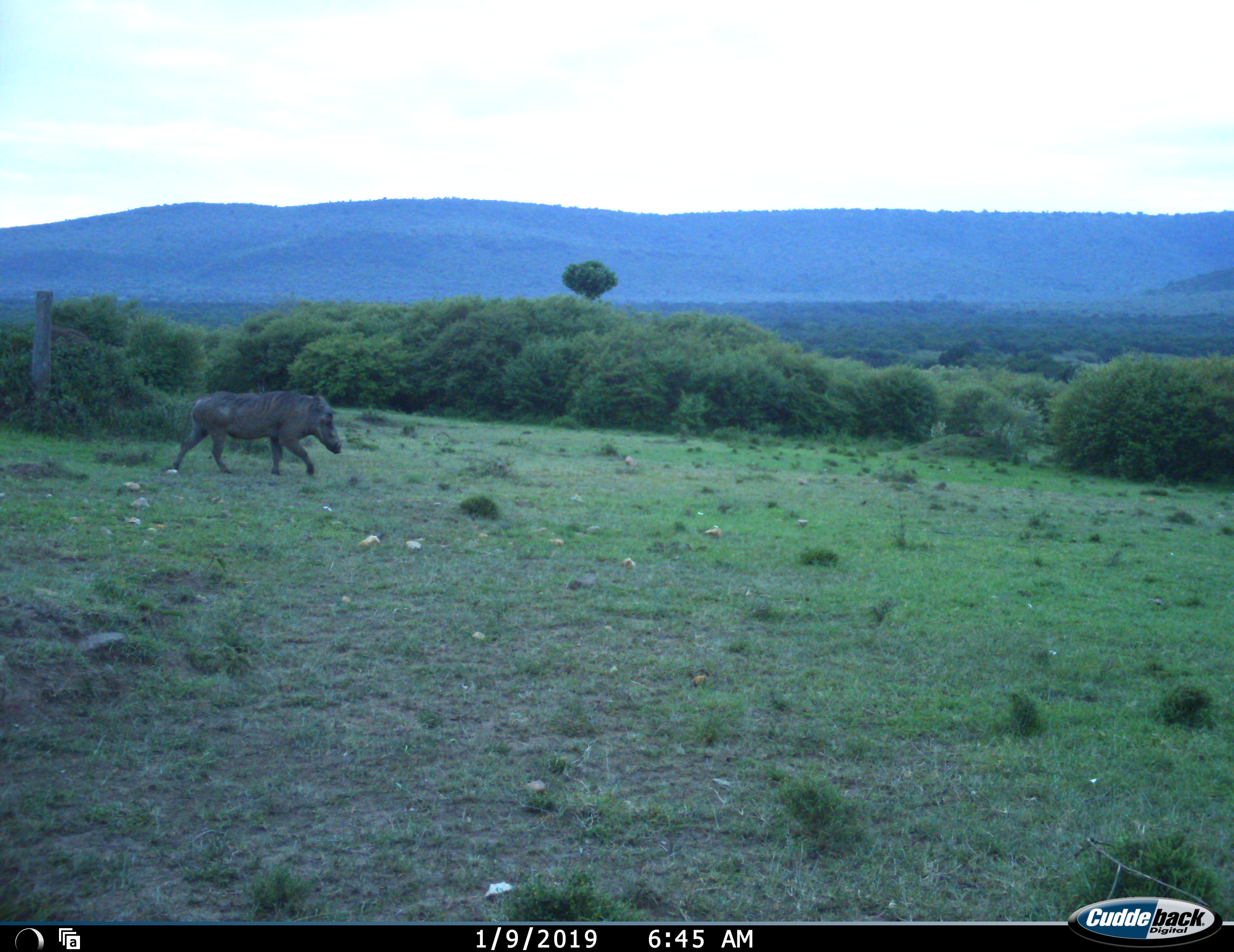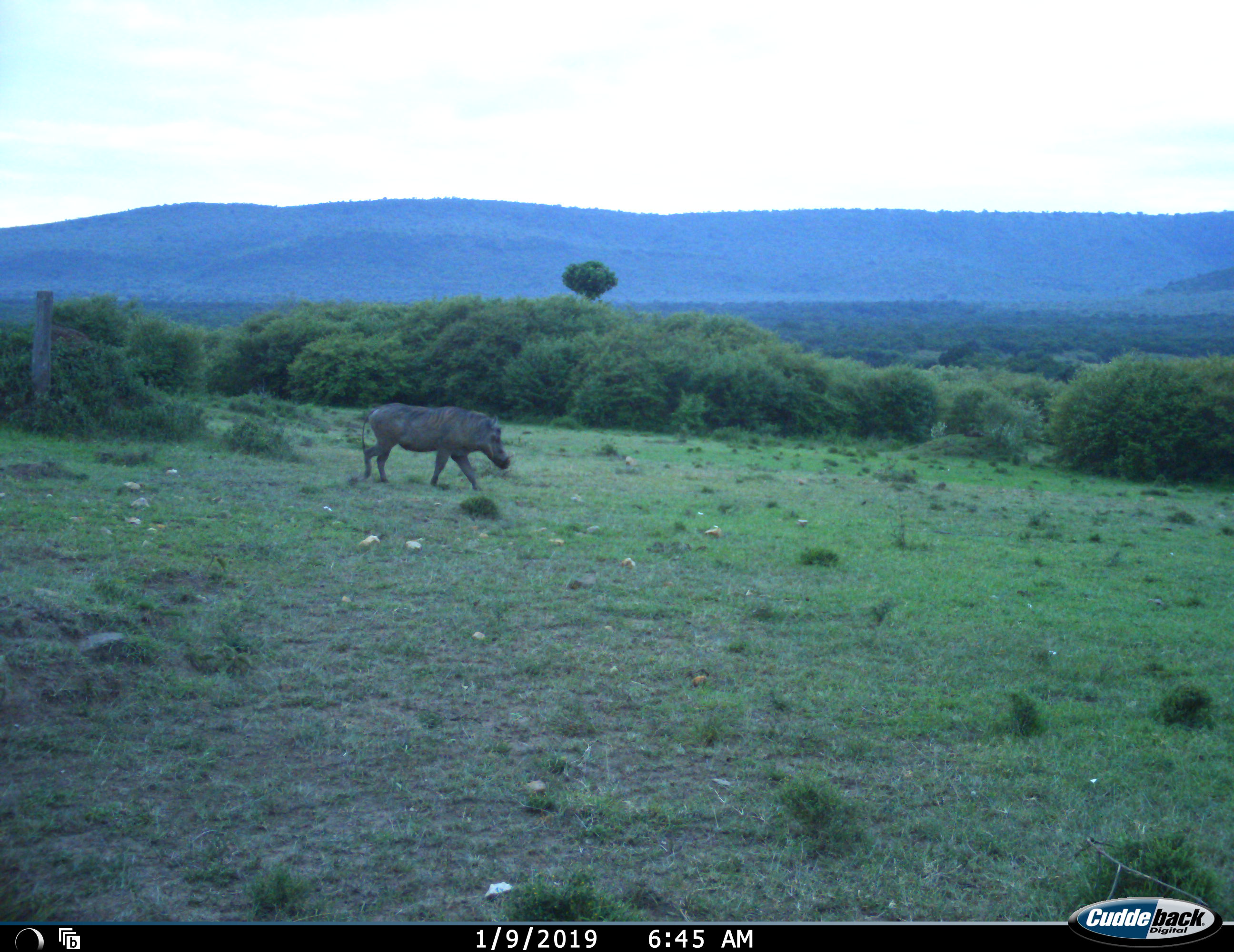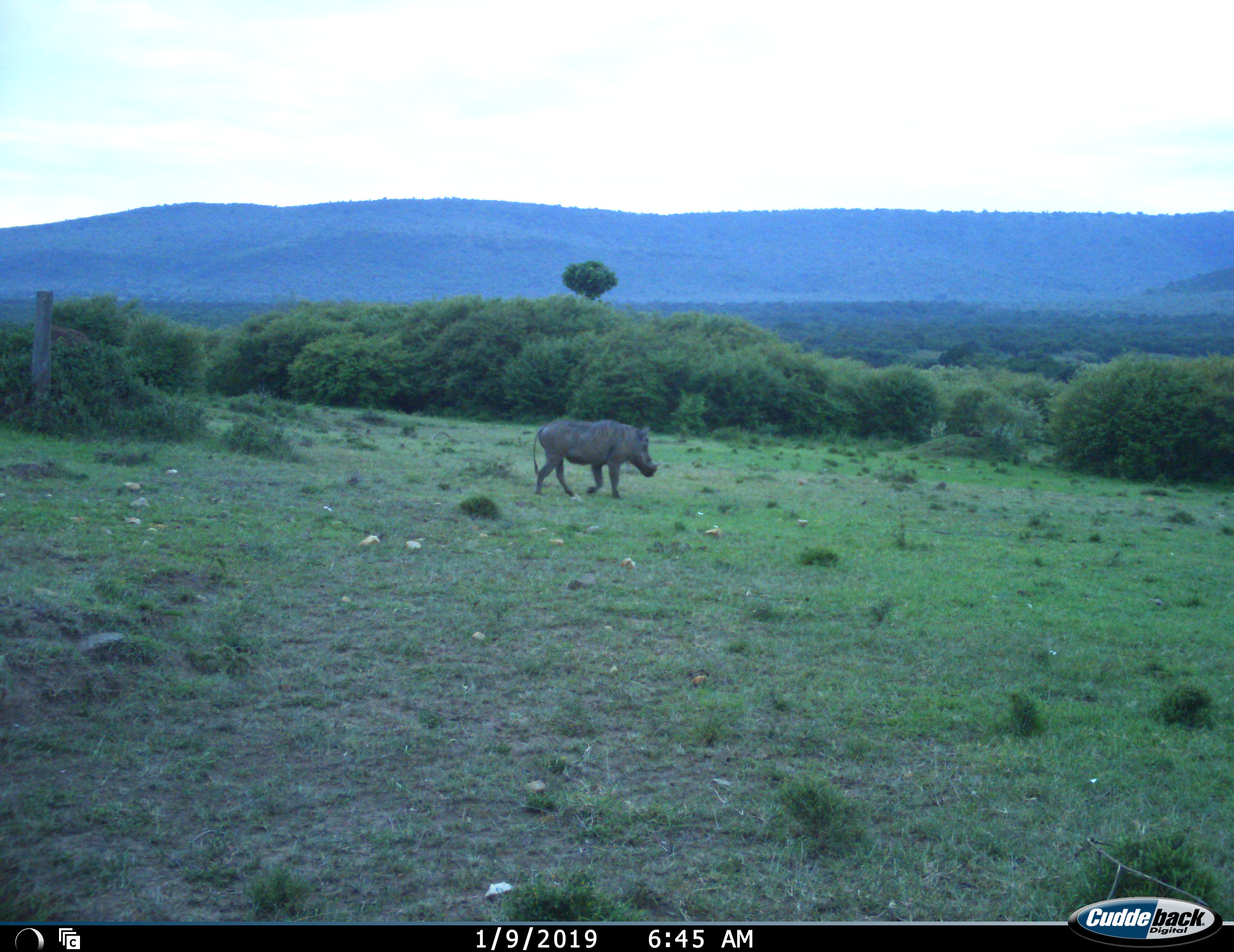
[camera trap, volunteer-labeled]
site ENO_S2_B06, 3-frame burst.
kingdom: Animalia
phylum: Chordata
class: Mammalia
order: Artiodactyla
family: Suidae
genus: Phacochoerus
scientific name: Phacochoerus africanus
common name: warthog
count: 1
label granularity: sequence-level